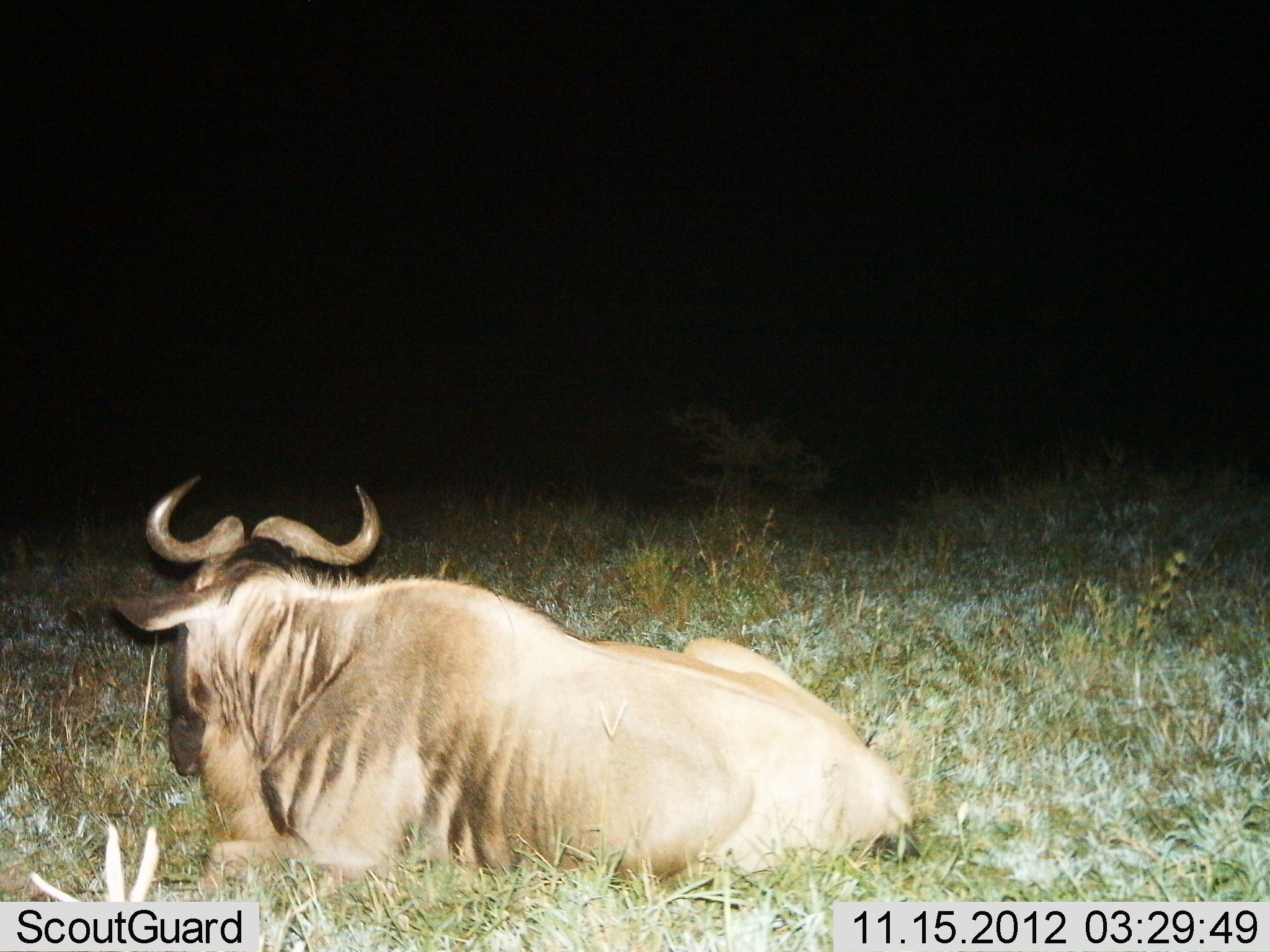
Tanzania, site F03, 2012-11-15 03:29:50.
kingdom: Animalia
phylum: Chordata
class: Mammalia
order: Artiodactyla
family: Bovidae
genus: Connochaetes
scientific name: Connochaetes taurinus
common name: blue wildebeest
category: wildebeest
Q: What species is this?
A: Wildebeest (blue wildebeest) (Connochaetes taurinus).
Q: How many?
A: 1.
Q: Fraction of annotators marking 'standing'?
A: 0%.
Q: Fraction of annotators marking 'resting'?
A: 100%.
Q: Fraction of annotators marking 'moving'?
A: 0%.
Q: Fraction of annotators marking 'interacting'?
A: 0%.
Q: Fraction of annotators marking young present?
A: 0%.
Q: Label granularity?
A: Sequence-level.